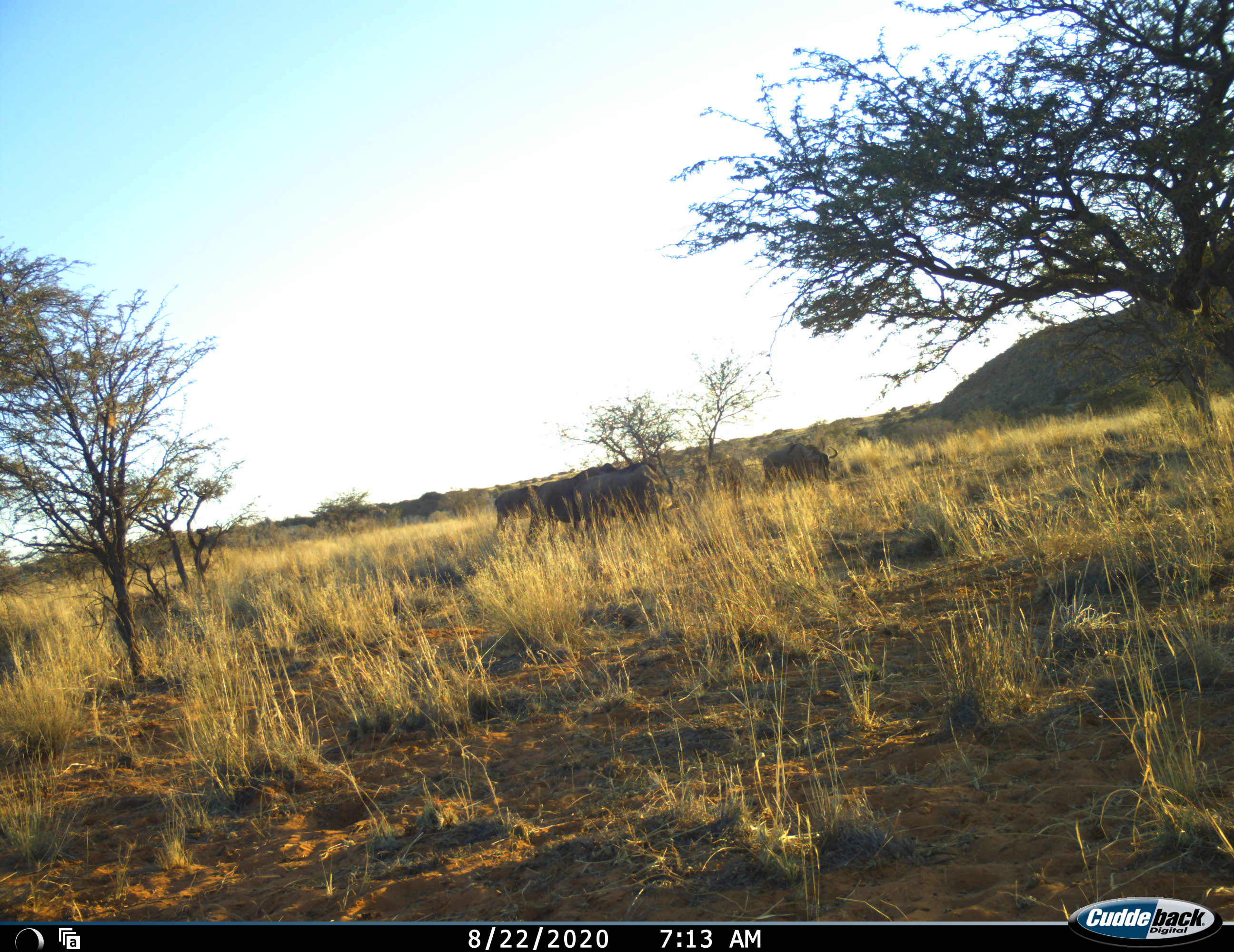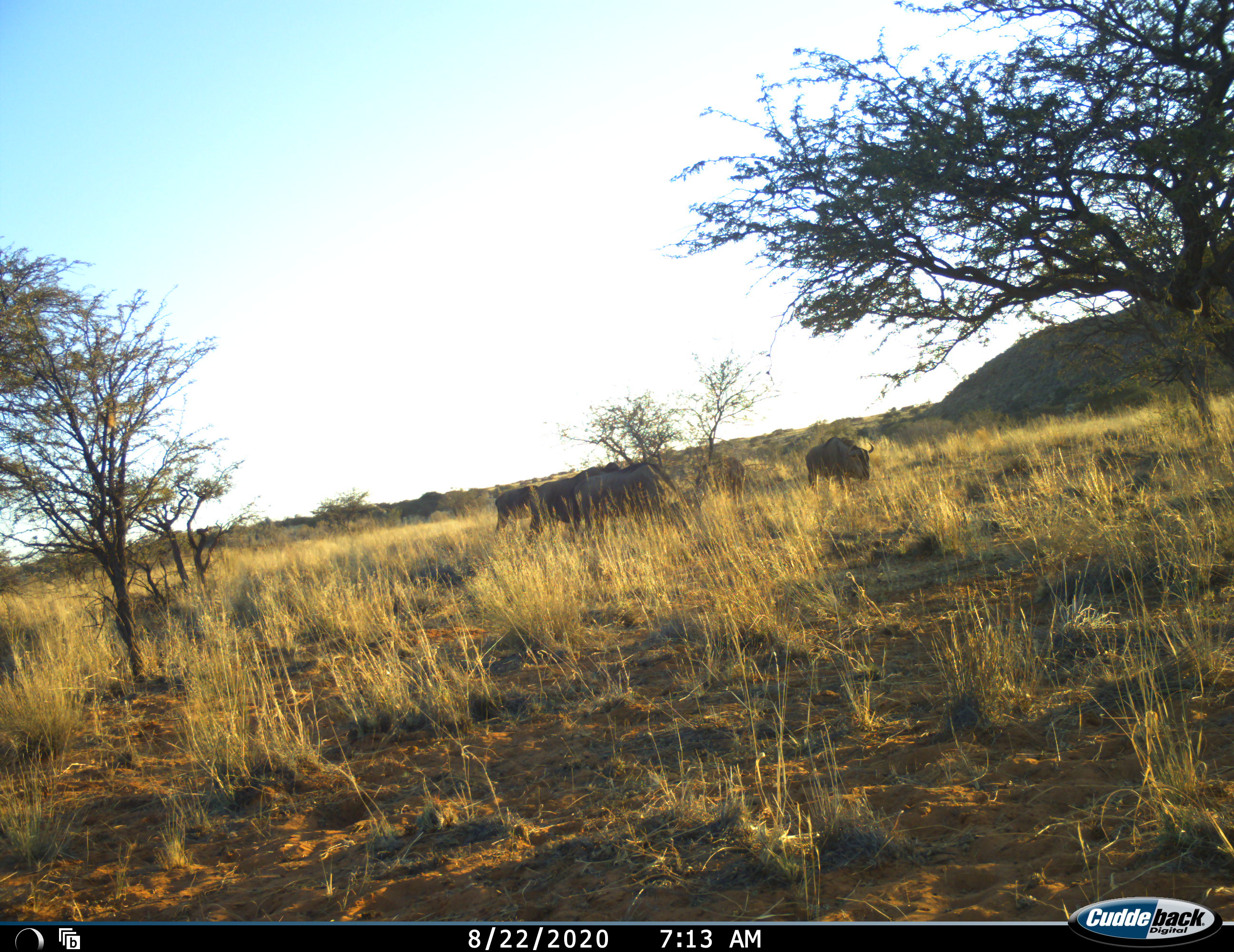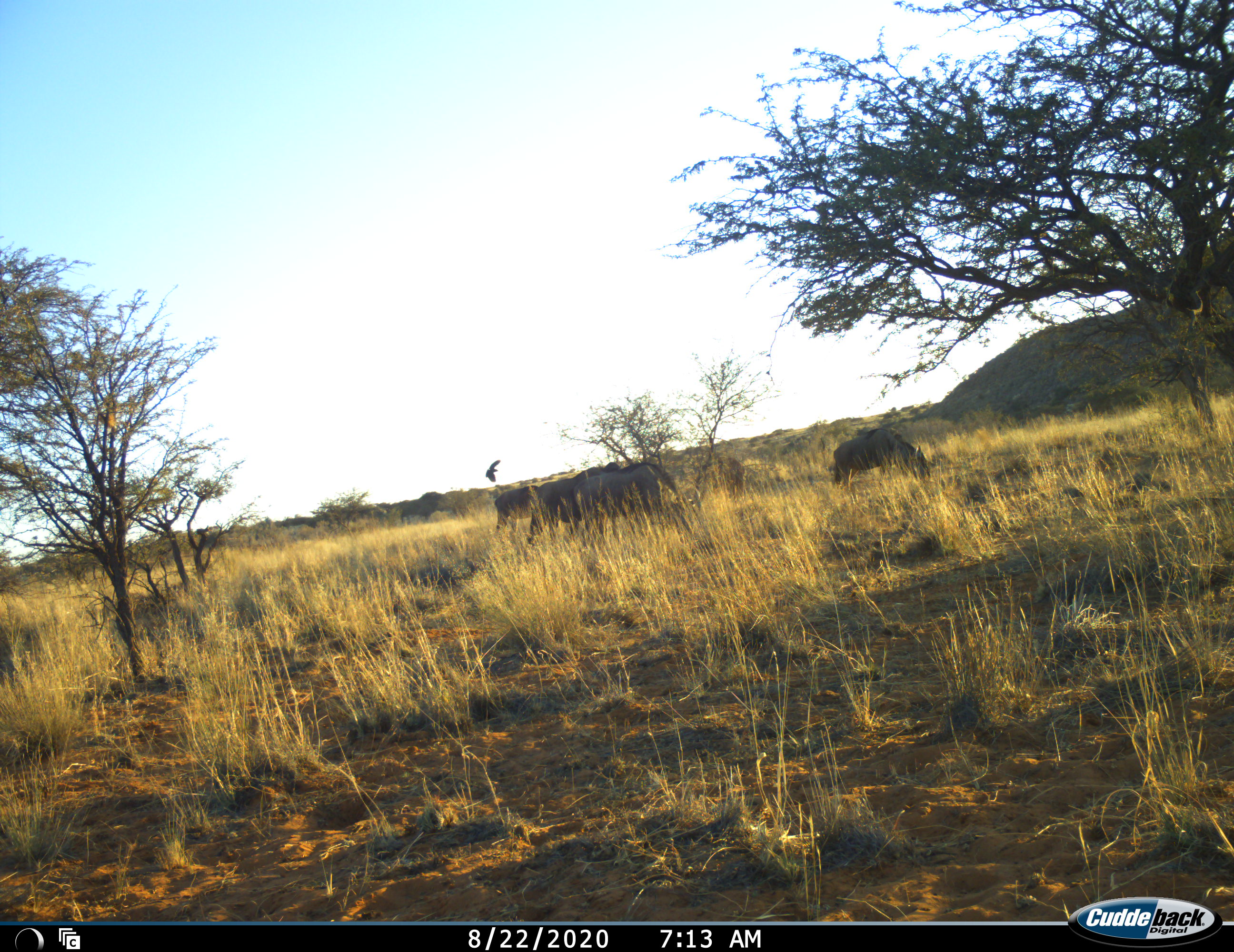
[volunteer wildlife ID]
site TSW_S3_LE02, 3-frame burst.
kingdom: Animalia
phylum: Chordata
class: Mammalia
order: Artiodactyla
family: Bovidae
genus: Connochaetes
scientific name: Connochaetes taurinus taurinus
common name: blue wildebeest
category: wildebeestblue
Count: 4.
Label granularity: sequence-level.